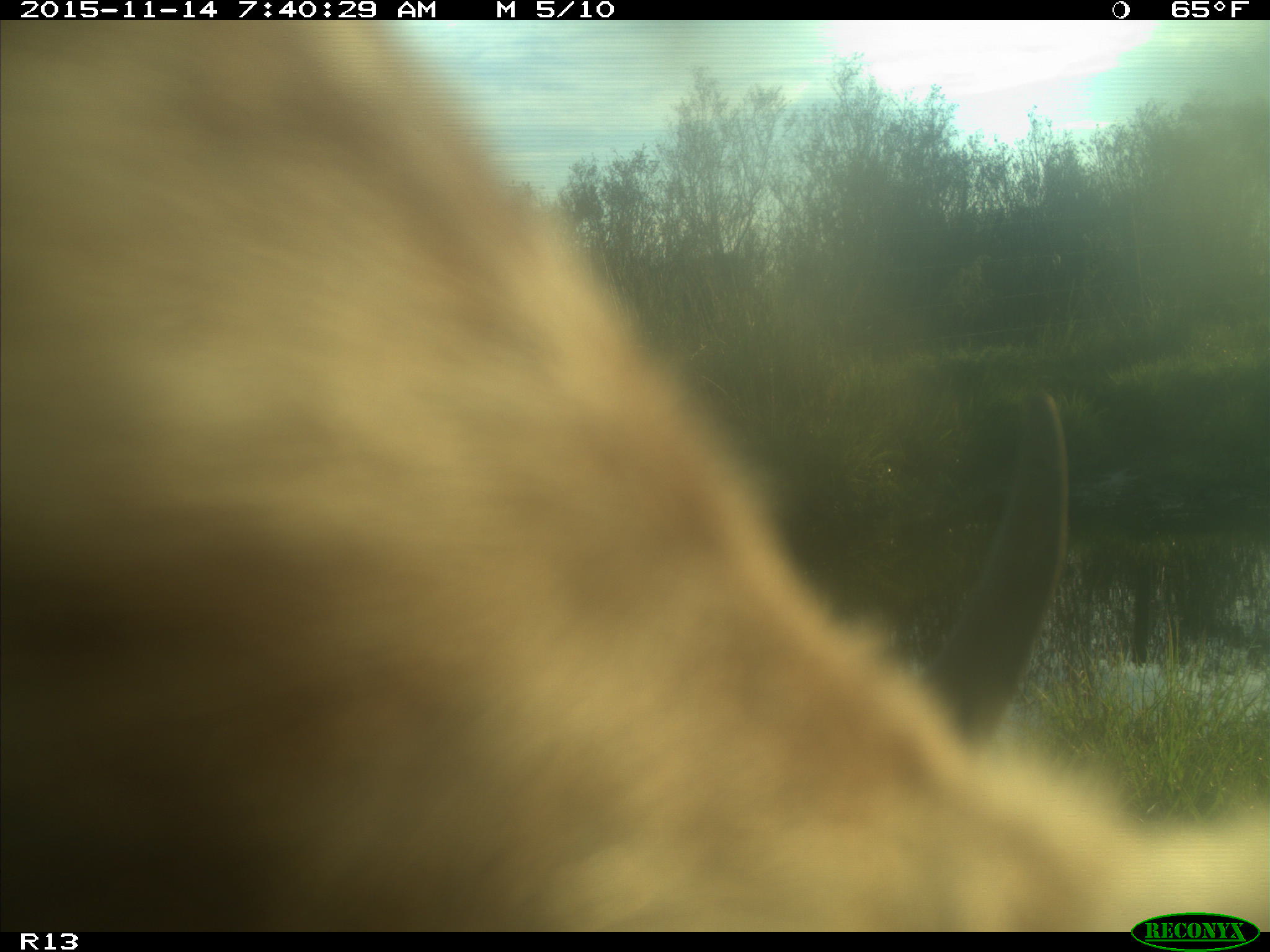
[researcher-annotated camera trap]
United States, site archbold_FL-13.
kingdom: Animalia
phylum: Chordata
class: Mammalia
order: Artiodactyla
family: Bovidae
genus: Bos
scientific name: Bos taurus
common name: domestic cow